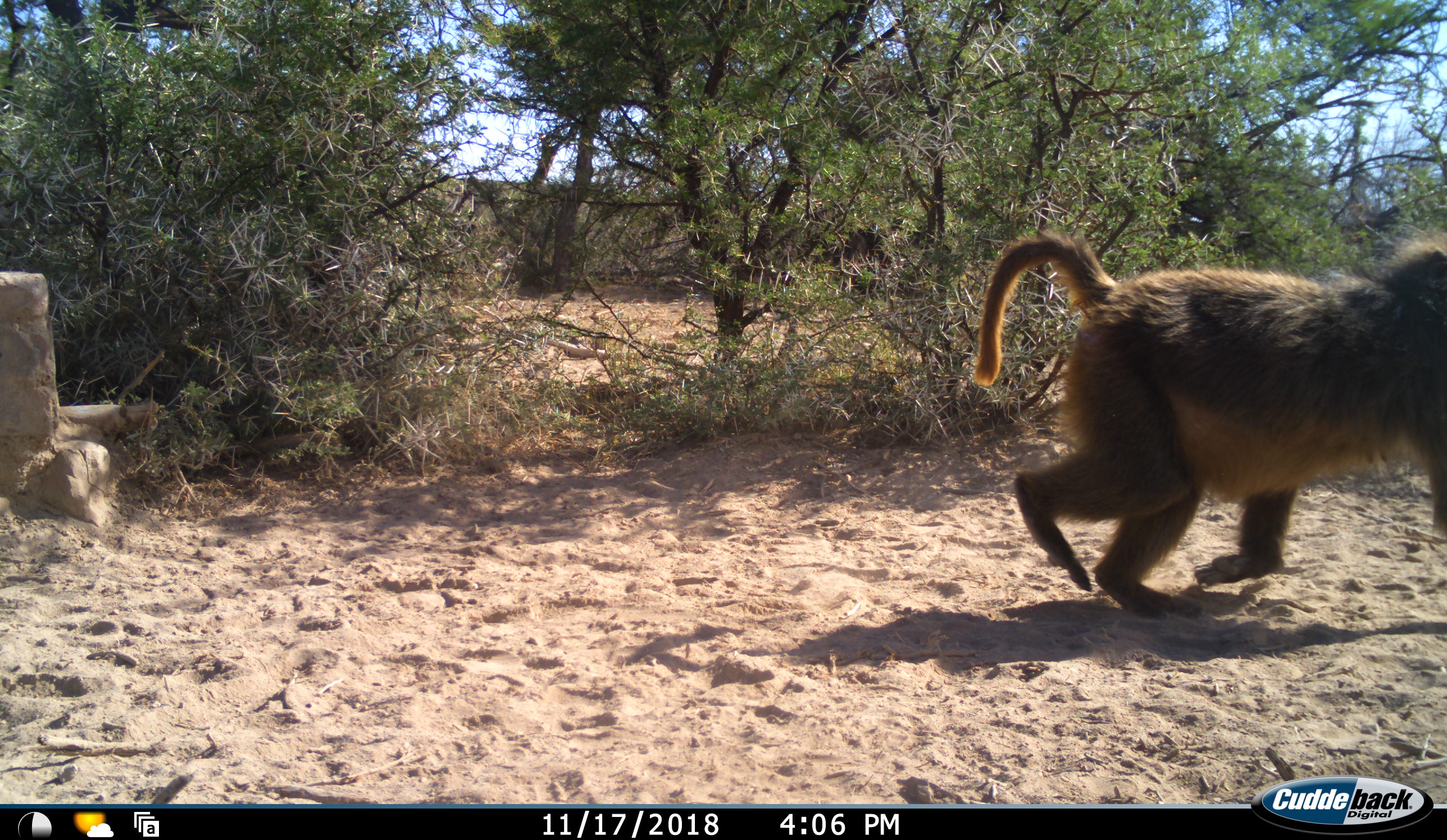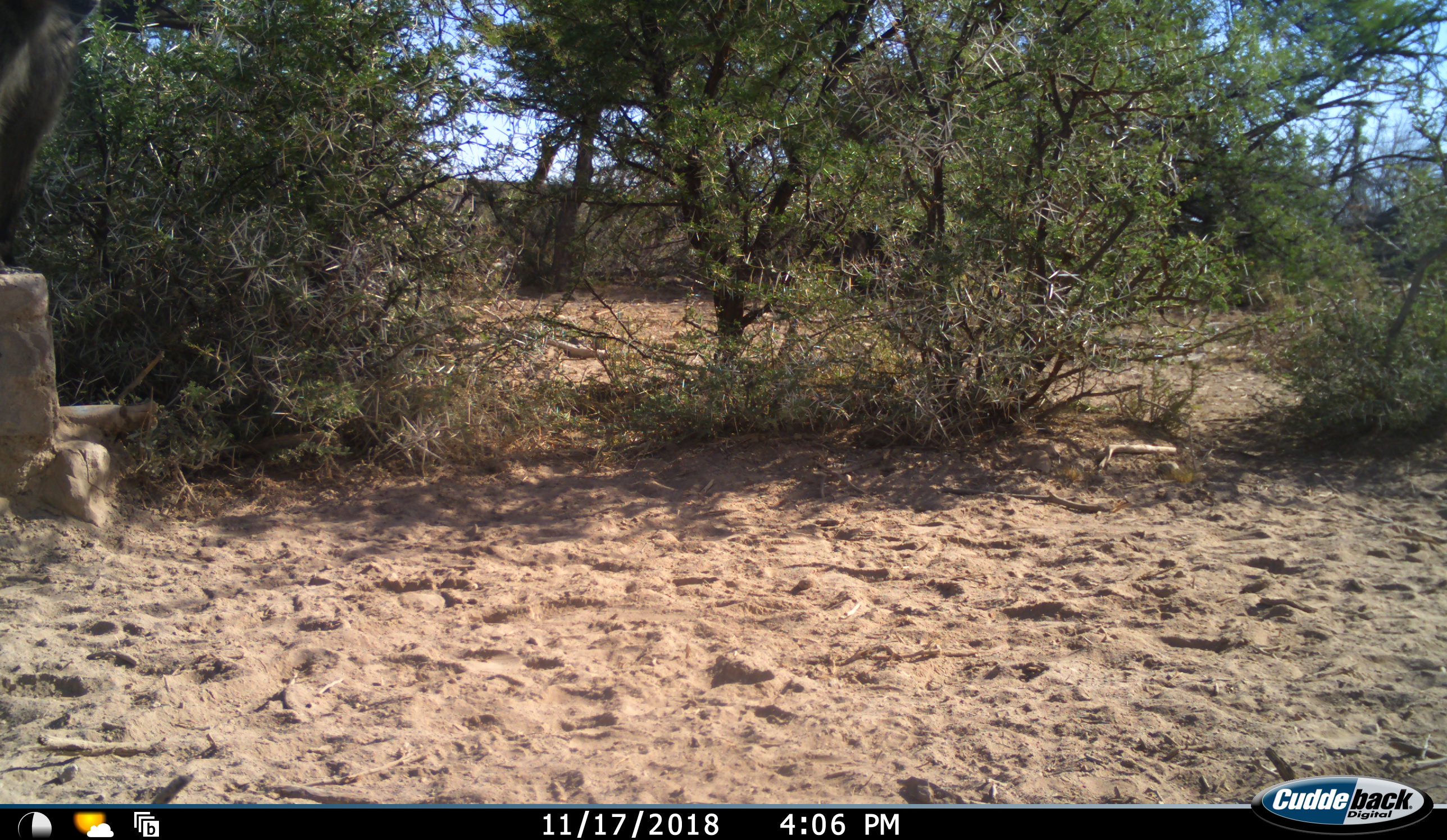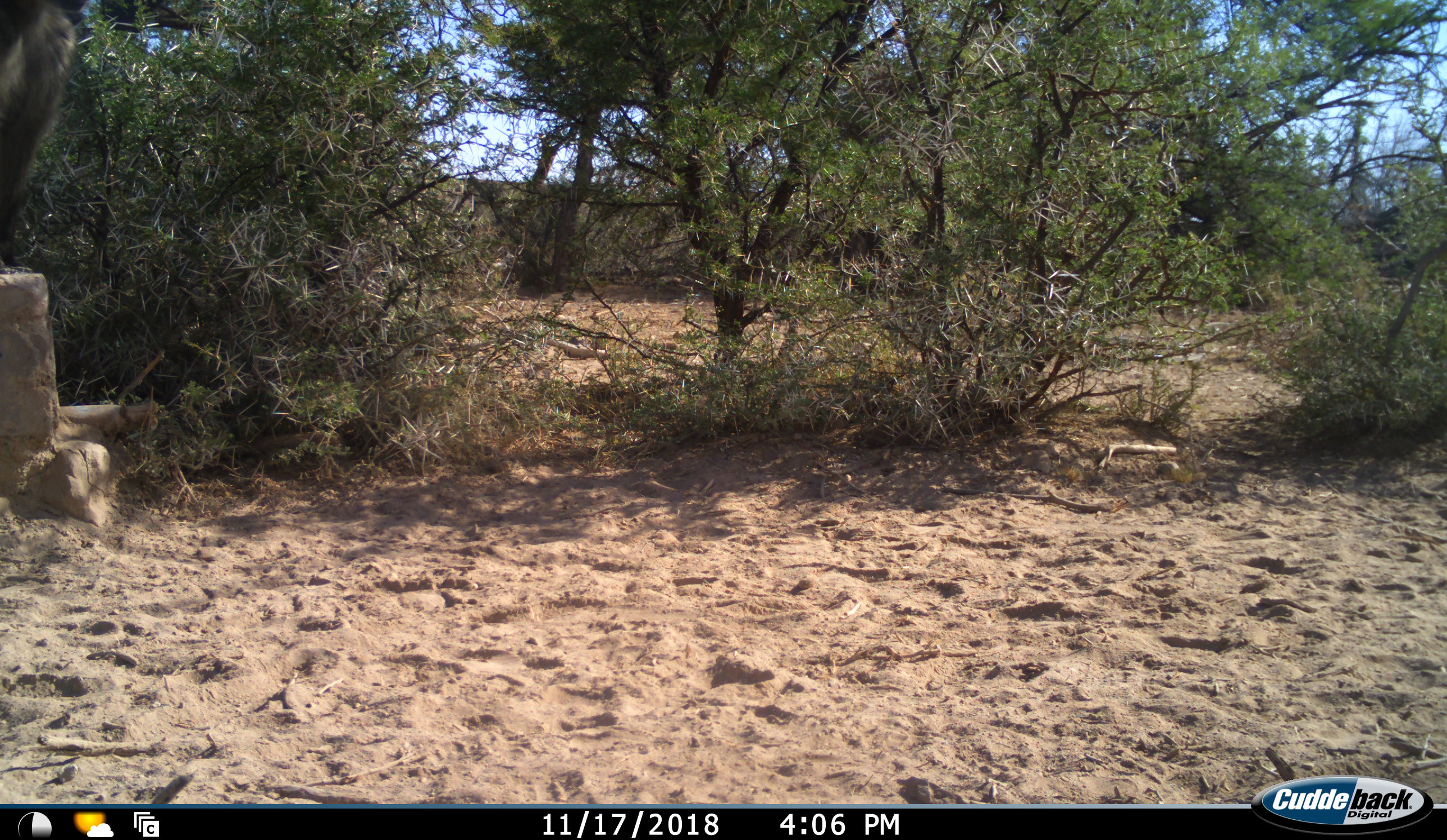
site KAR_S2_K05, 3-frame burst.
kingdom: Animalia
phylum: Chordata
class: Mammalia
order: Primates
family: Cercopithecidae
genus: Papio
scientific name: Papio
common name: baboon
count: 2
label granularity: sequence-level